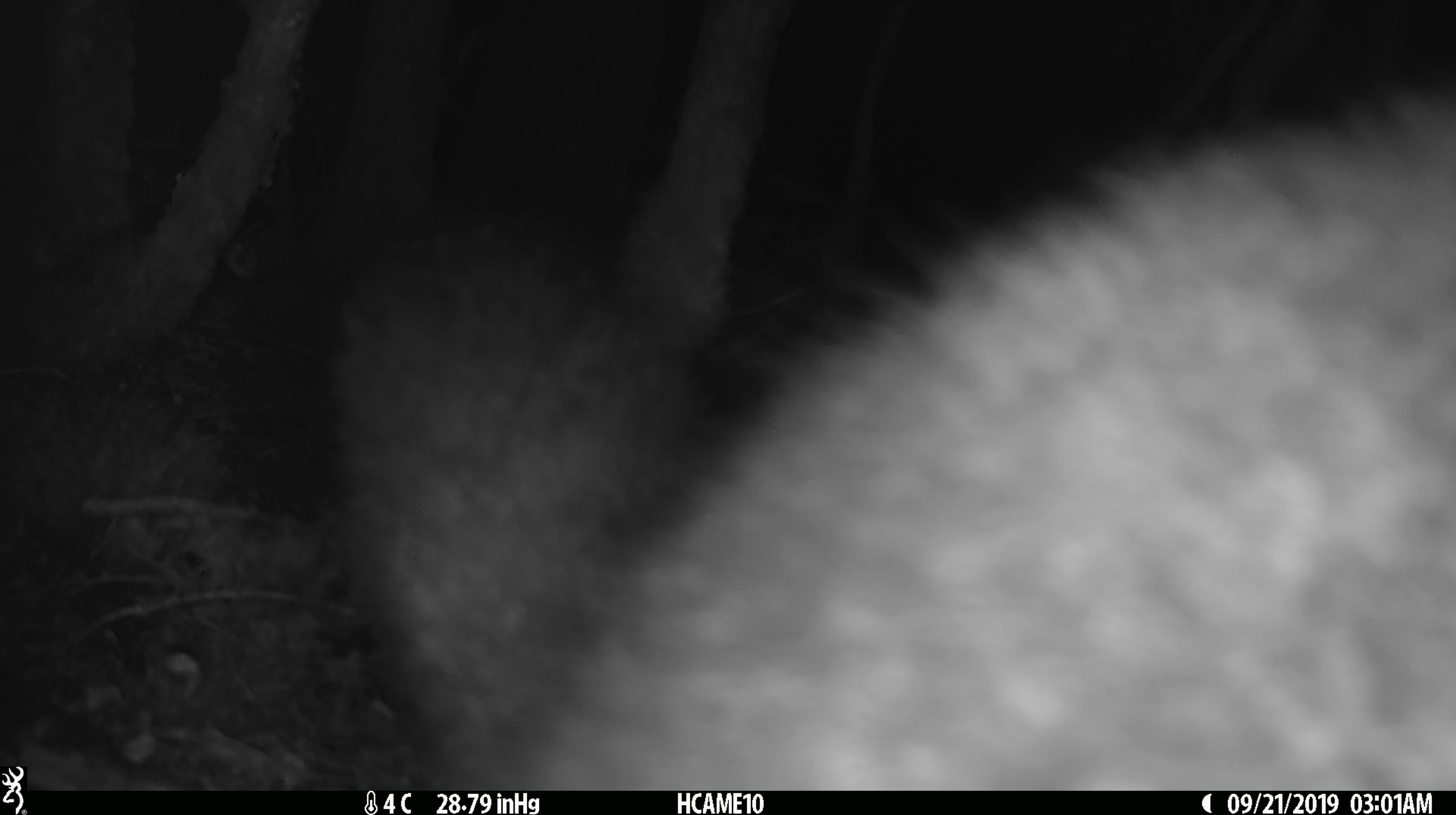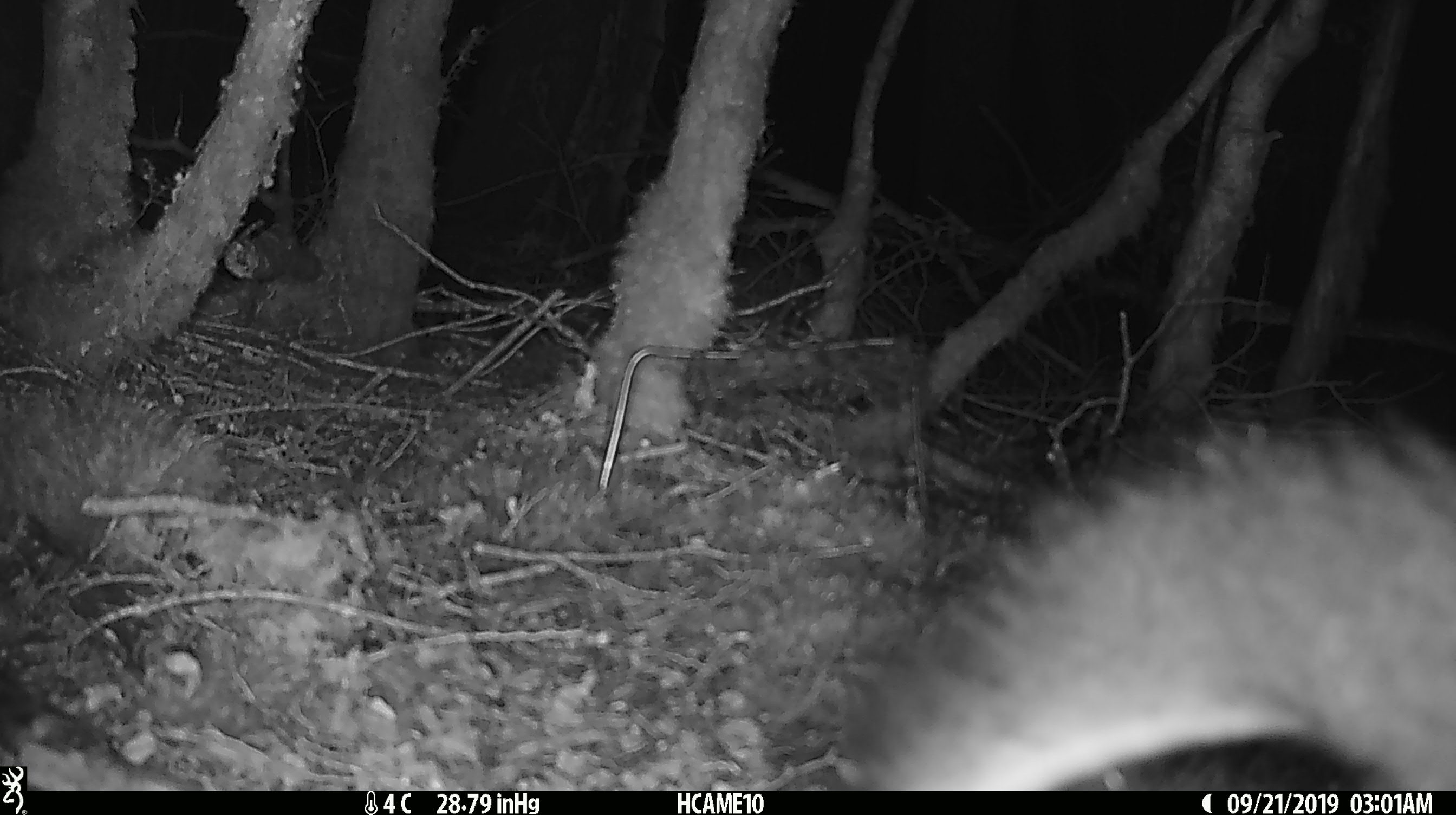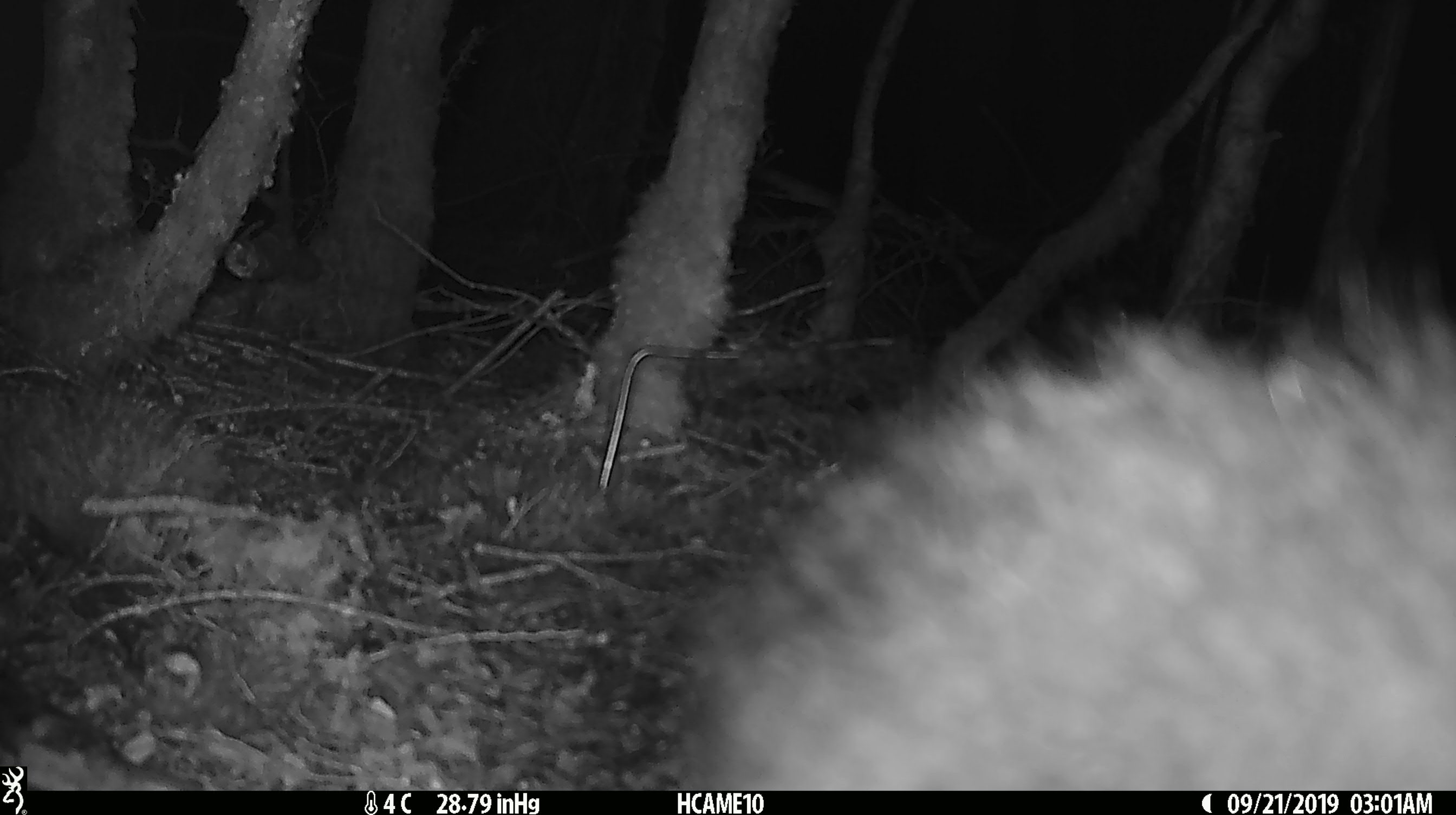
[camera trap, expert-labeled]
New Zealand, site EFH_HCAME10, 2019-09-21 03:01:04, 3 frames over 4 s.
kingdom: Animalia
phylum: Chordata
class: Mammalia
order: Diprotodontia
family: Phalangeridae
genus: Trichosurus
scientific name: Trichosurus vulpecula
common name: common brushtail possum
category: possum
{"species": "possum (common brushtail possum) (Trichosurus vulpecula)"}